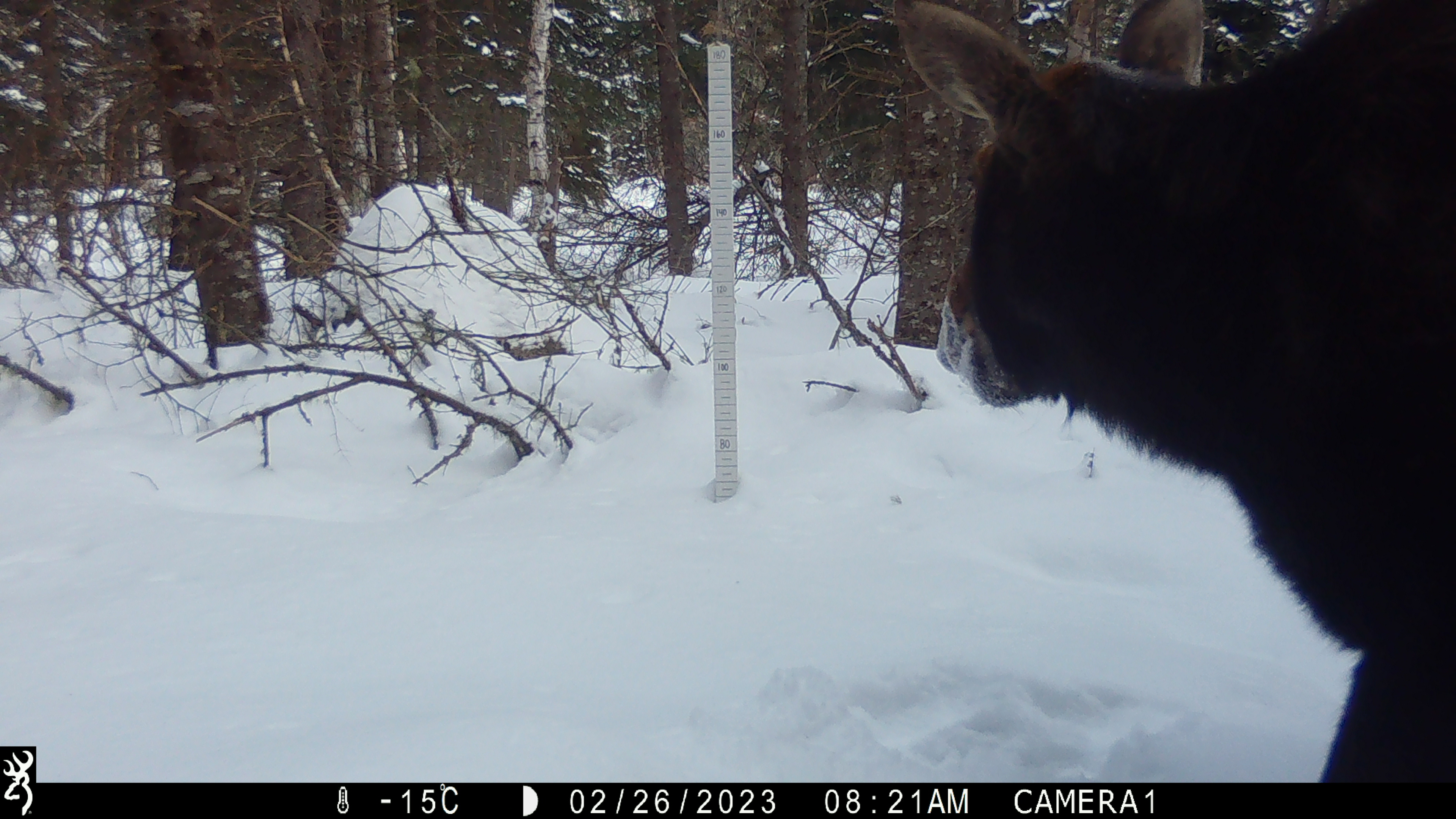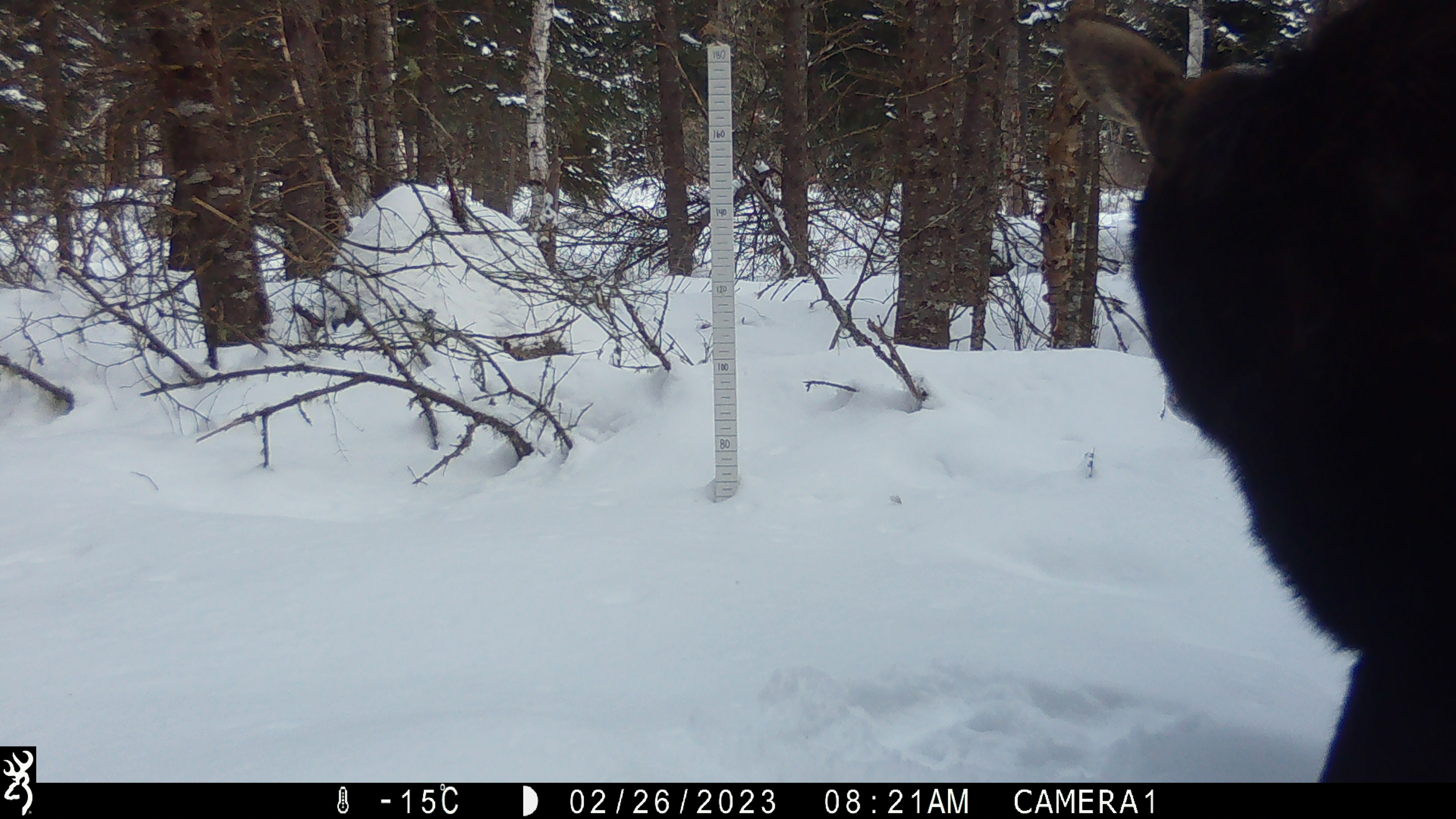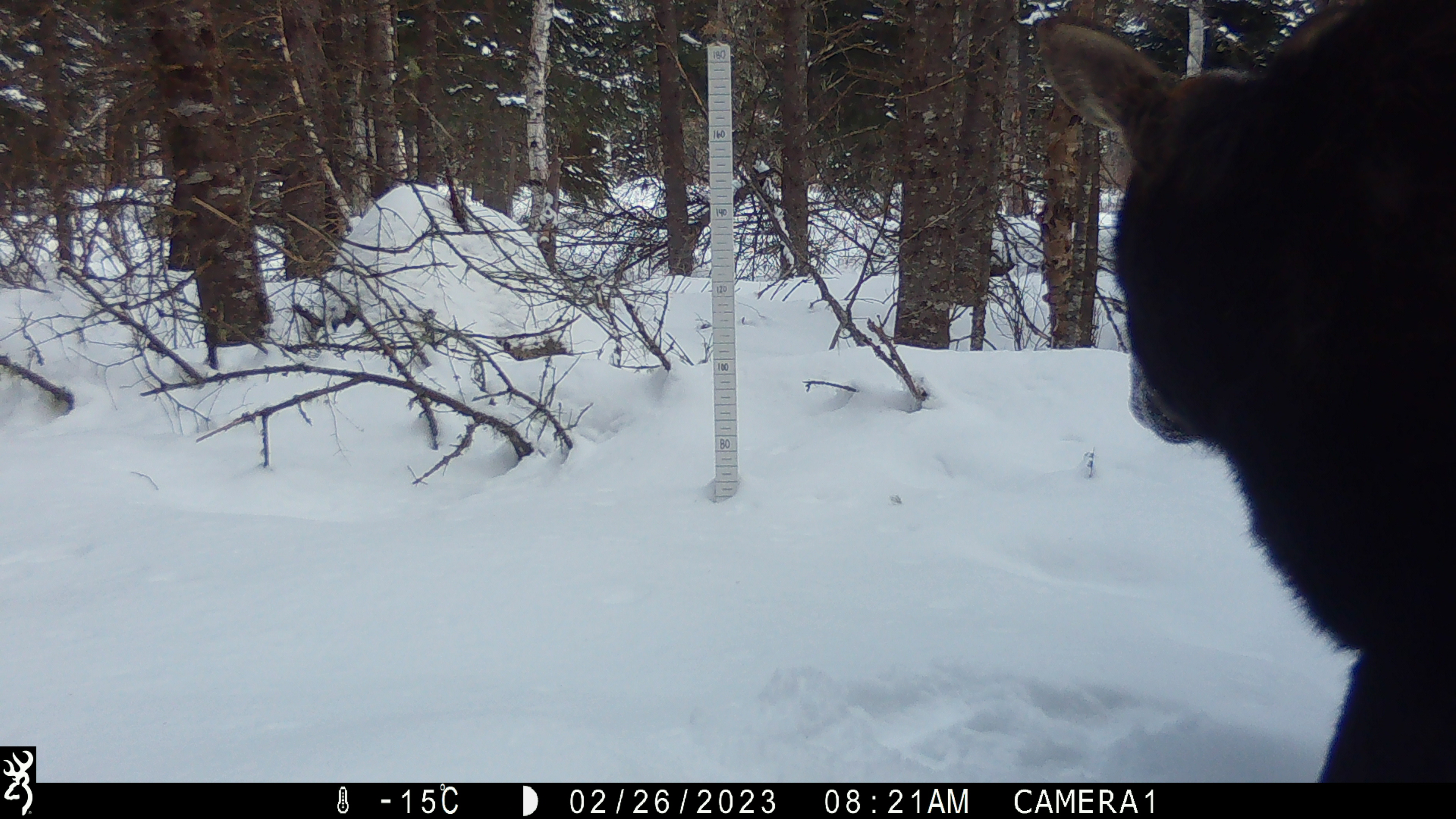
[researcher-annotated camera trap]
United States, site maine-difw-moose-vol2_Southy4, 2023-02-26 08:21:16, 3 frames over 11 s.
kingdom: Animalia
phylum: Chordata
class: Mammalia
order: Artiodactyla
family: Cervidae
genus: Alces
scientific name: Alces alces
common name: moose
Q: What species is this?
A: Moose (Alces alces).